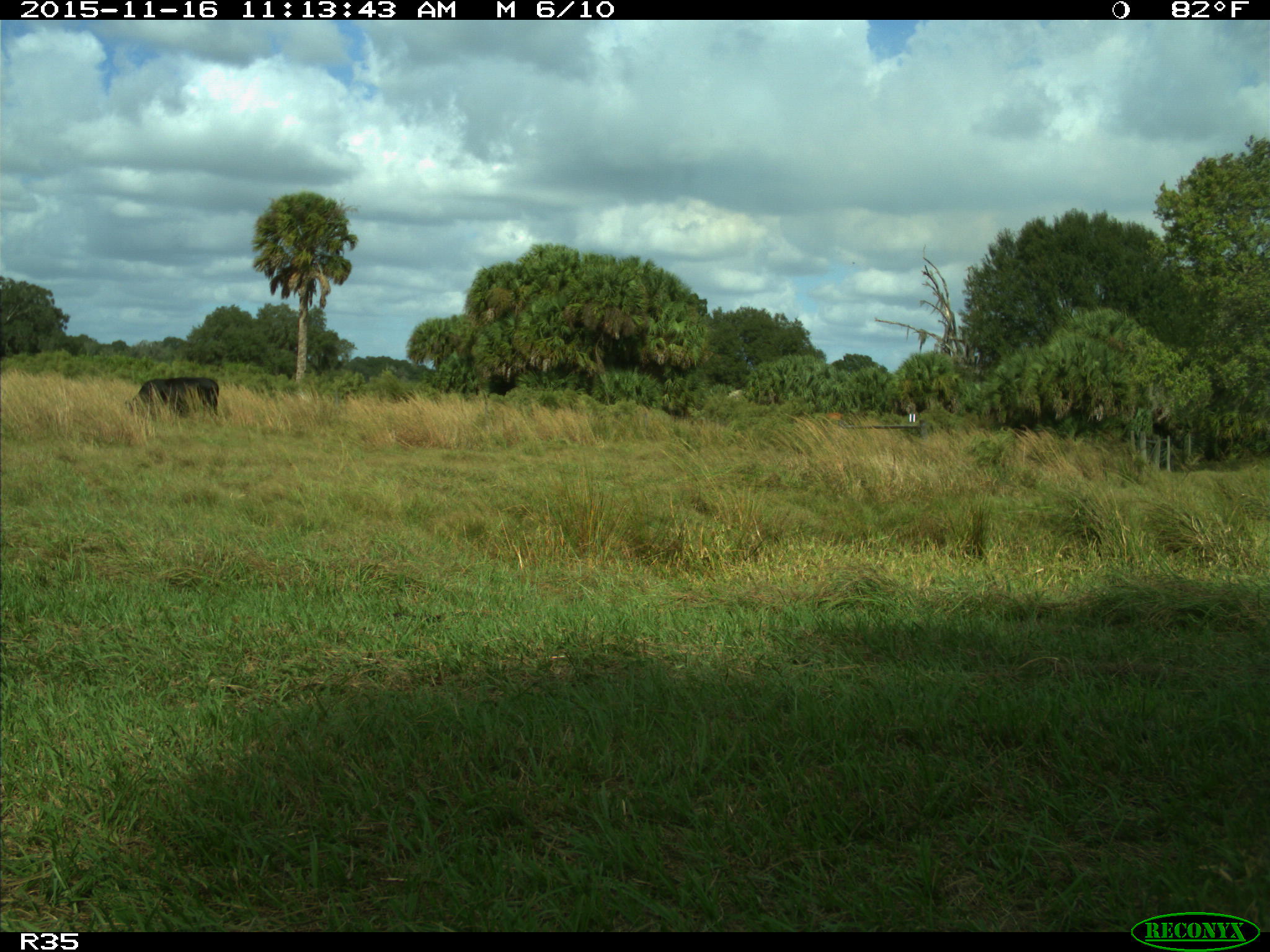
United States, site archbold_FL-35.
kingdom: Animalia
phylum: Chordata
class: Mammalia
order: Artiodactyla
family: Bovidae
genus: Bos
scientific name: Bos taurus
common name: domestic cow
Bos taurus (domestic cow).